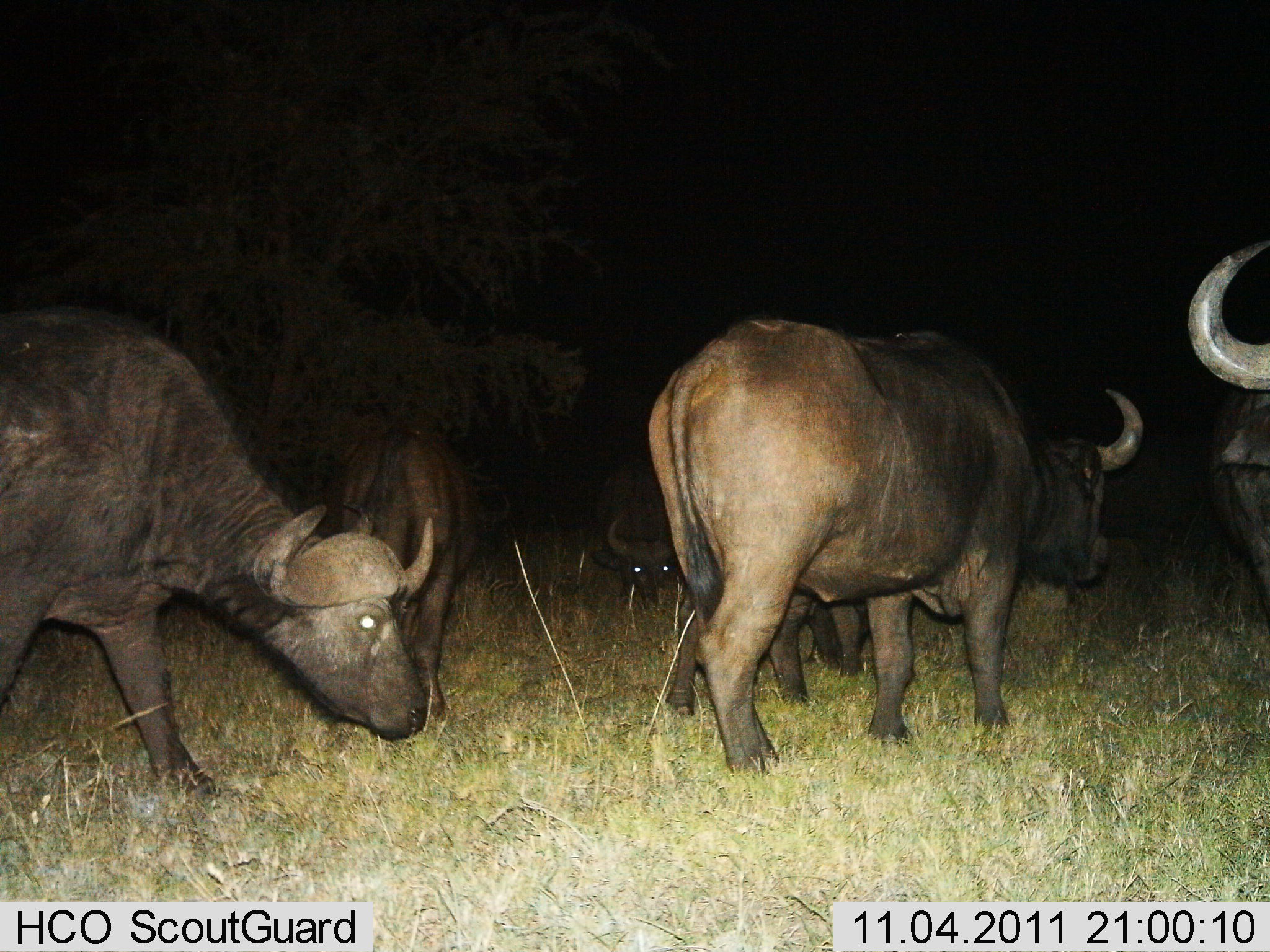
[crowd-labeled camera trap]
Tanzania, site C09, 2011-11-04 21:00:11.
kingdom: Animalia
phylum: Chordata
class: Mammalia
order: Artiodactyla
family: Bovidae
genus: Syncerus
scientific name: Syncerus caffer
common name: cape buffalo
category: buffalo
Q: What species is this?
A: Buffalo (cape buffalo) (Syncerus caffer).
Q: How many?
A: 6.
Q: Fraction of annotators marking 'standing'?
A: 38%.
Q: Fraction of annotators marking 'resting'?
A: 15%.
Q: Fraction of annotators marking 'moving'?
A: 85%.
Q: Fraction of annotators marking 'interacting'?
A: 0%.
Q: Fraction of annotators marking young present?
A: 8%.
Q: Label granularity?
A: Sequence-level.